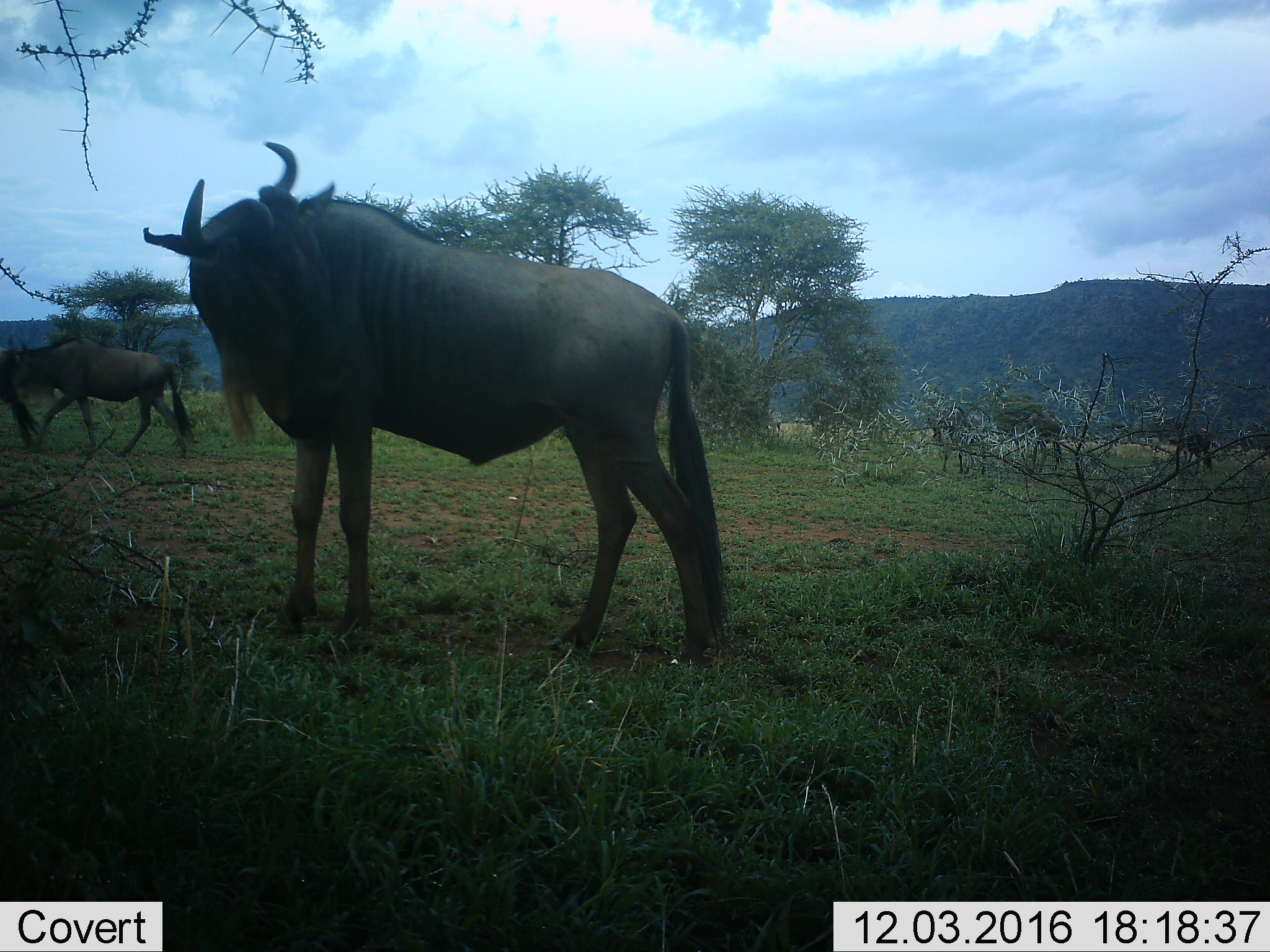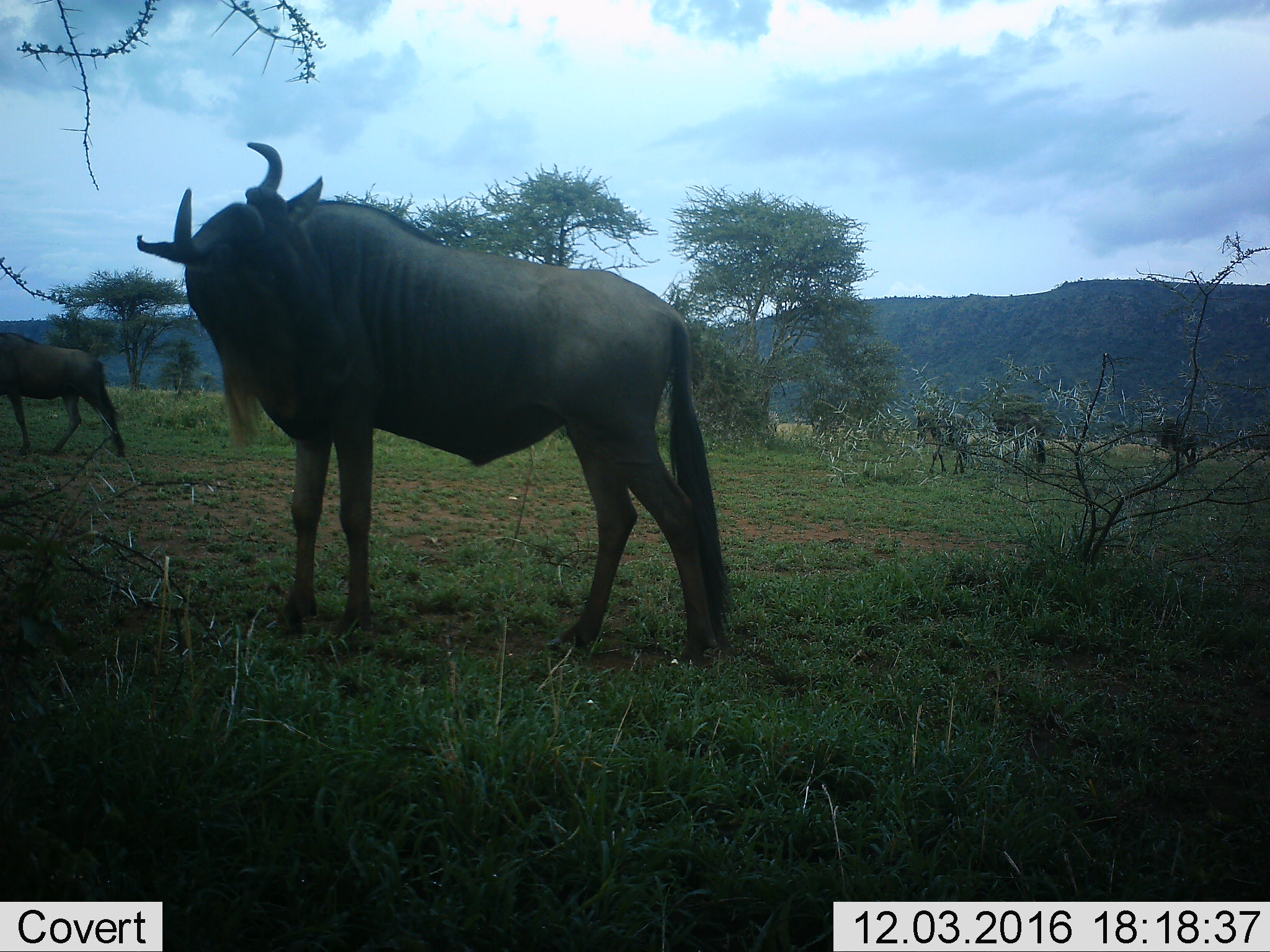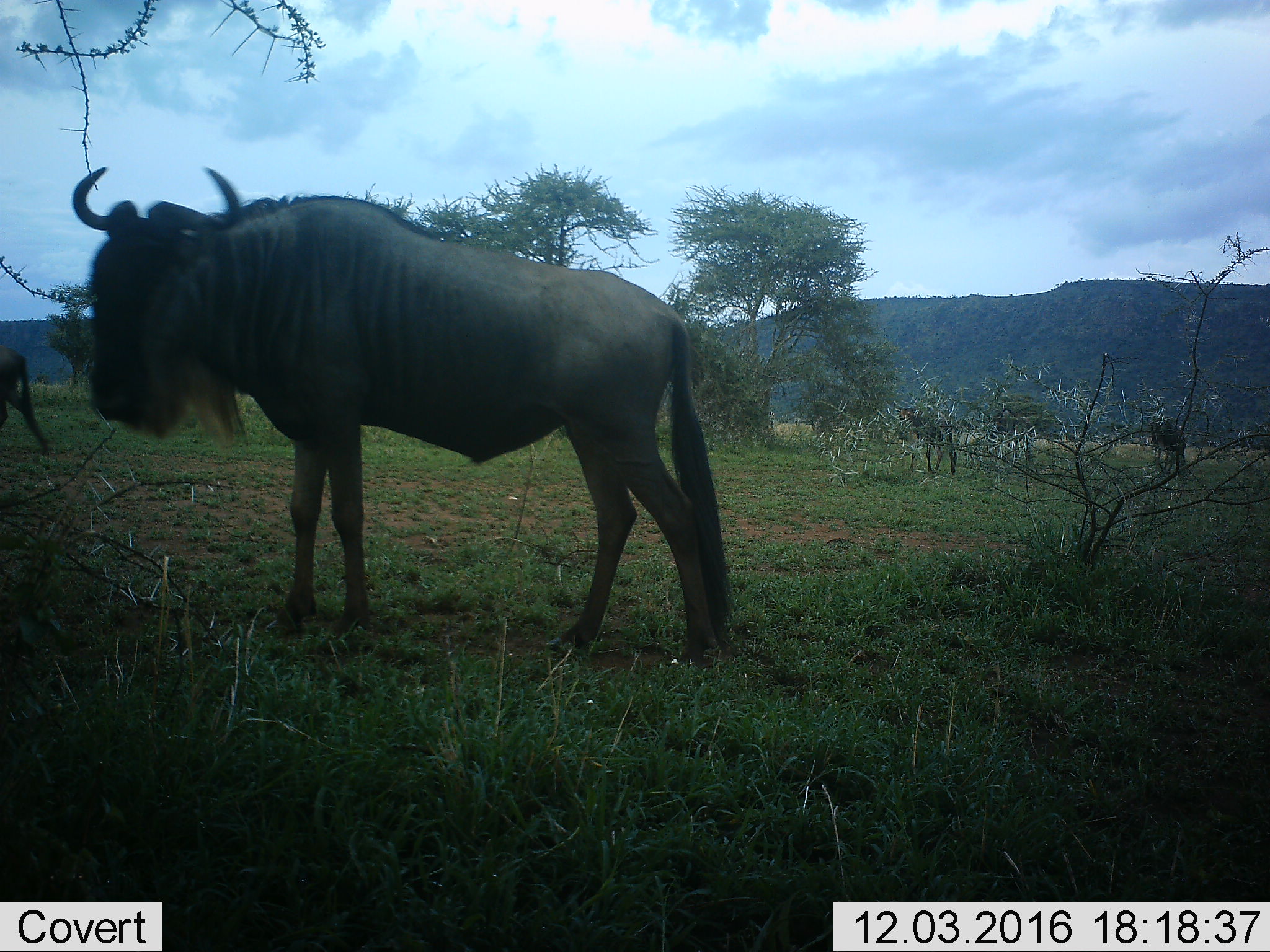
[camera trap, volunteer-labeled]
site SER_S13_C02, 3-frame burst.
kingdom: Animalia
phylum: Chordata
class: Mammalia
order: Artiodactyla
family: Bovidae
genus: Connochaetes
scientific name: Connochaetes taurinus taurinus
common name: blue wildebeest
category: wildebeestblue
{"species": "wildebeestblue (blue wildebeest) (Connochaetes taurinus taurinus)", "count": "4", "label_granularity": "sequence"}